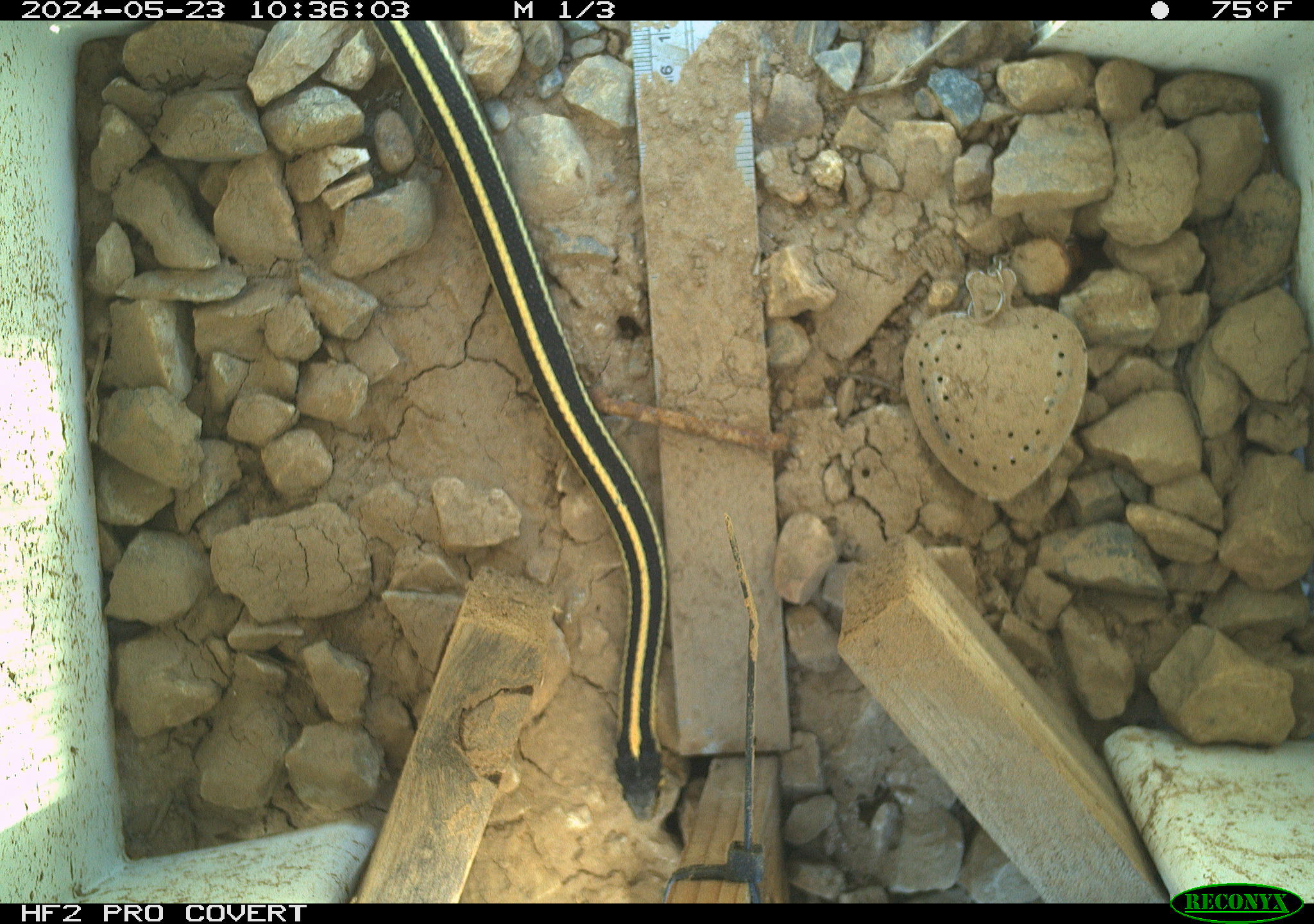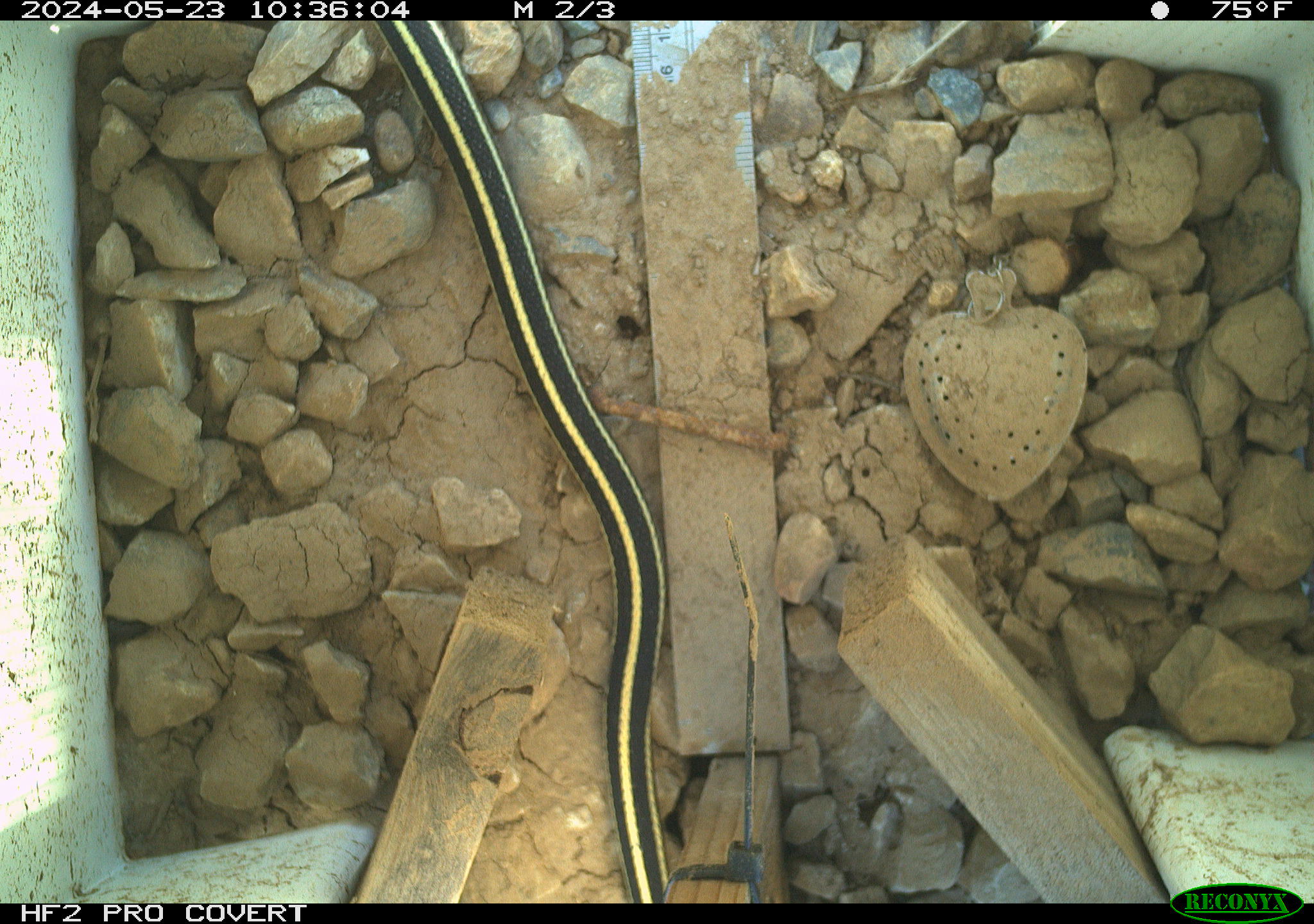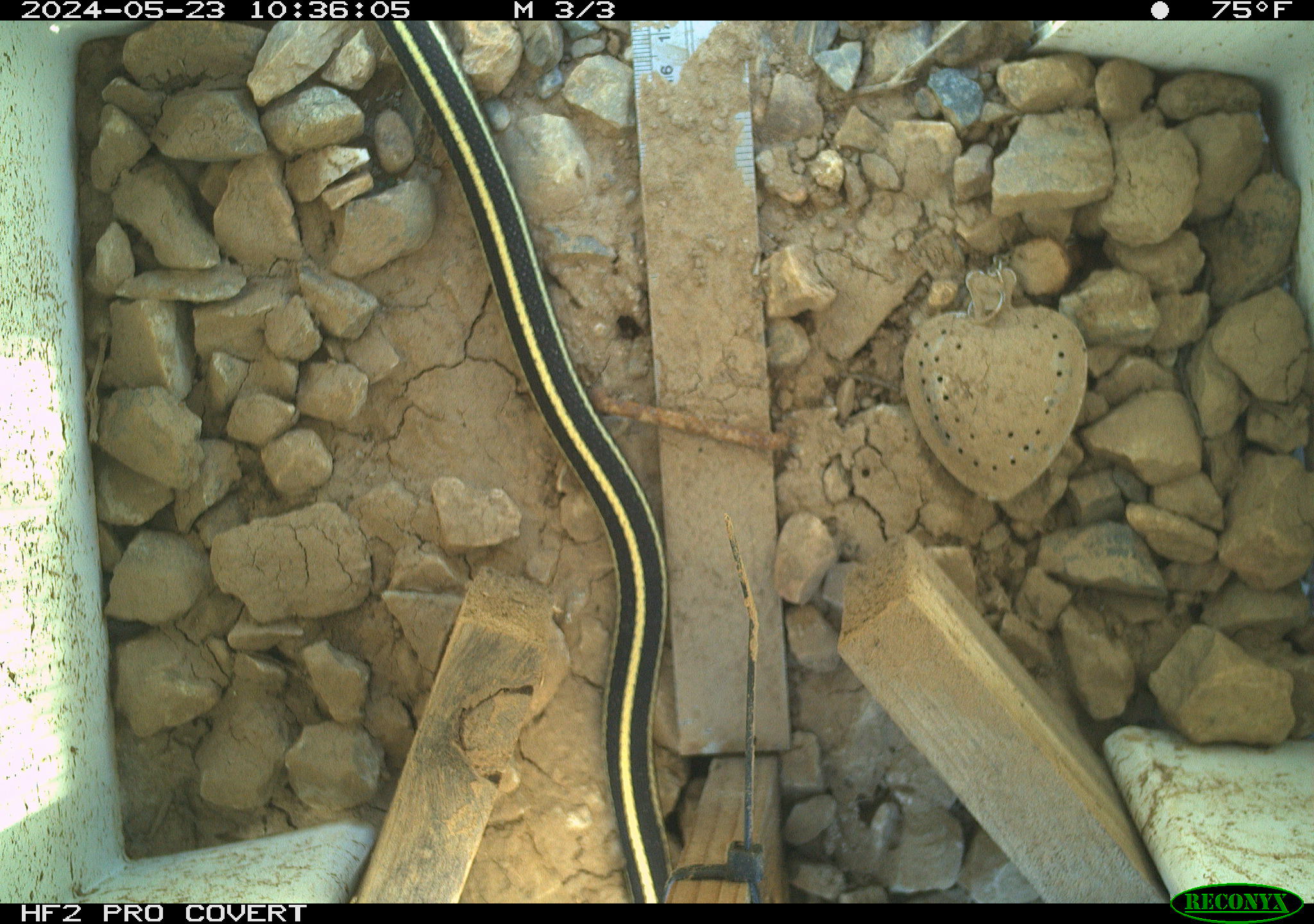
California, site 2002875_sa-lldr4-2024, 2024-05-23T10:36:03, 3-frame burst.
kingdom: Animalia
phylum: Chordata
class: Reptilia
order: Squamata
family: Colubridae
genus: Thamnophis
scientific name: Thamnophis elegans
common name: terrestrial gartersnake